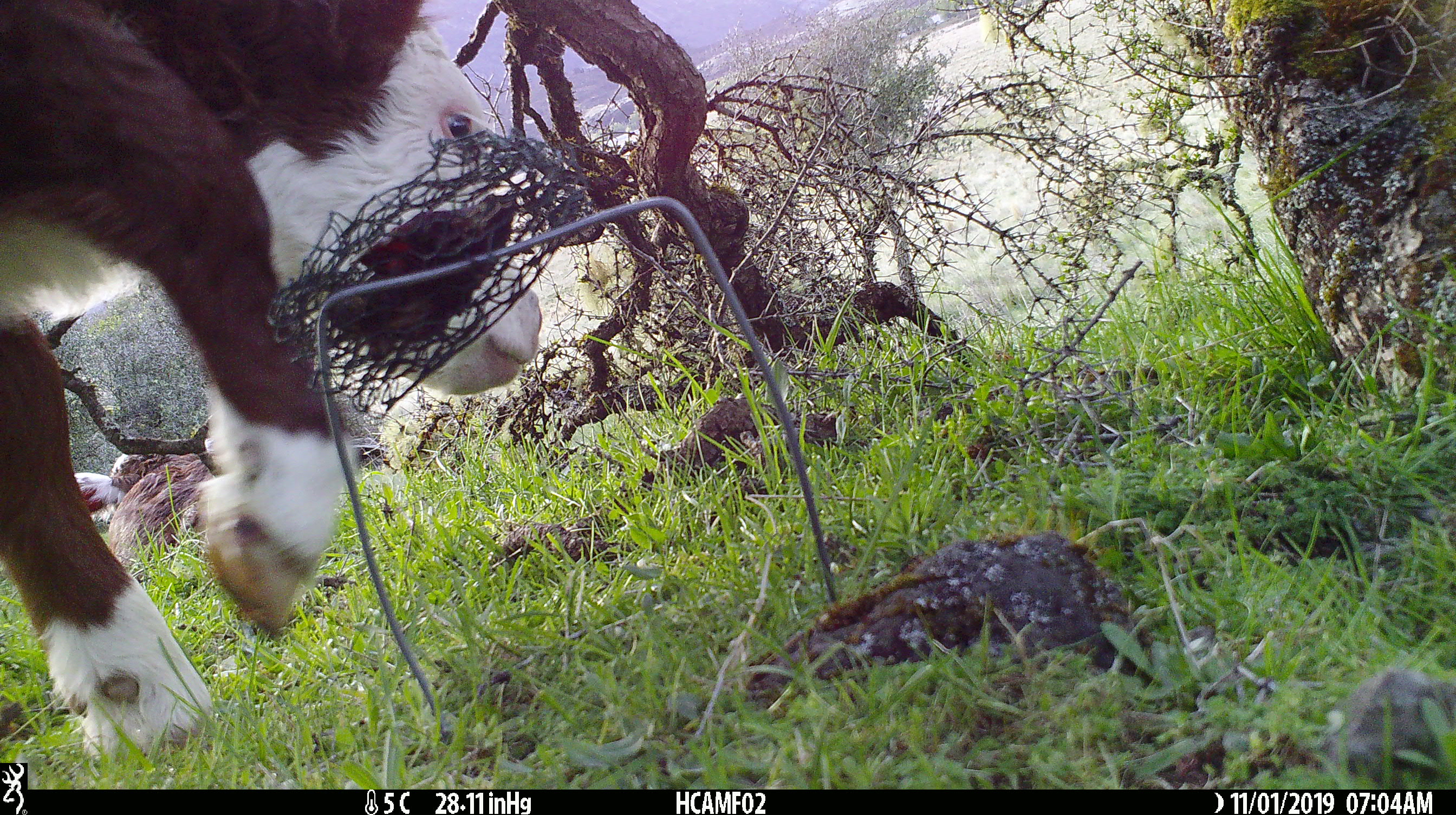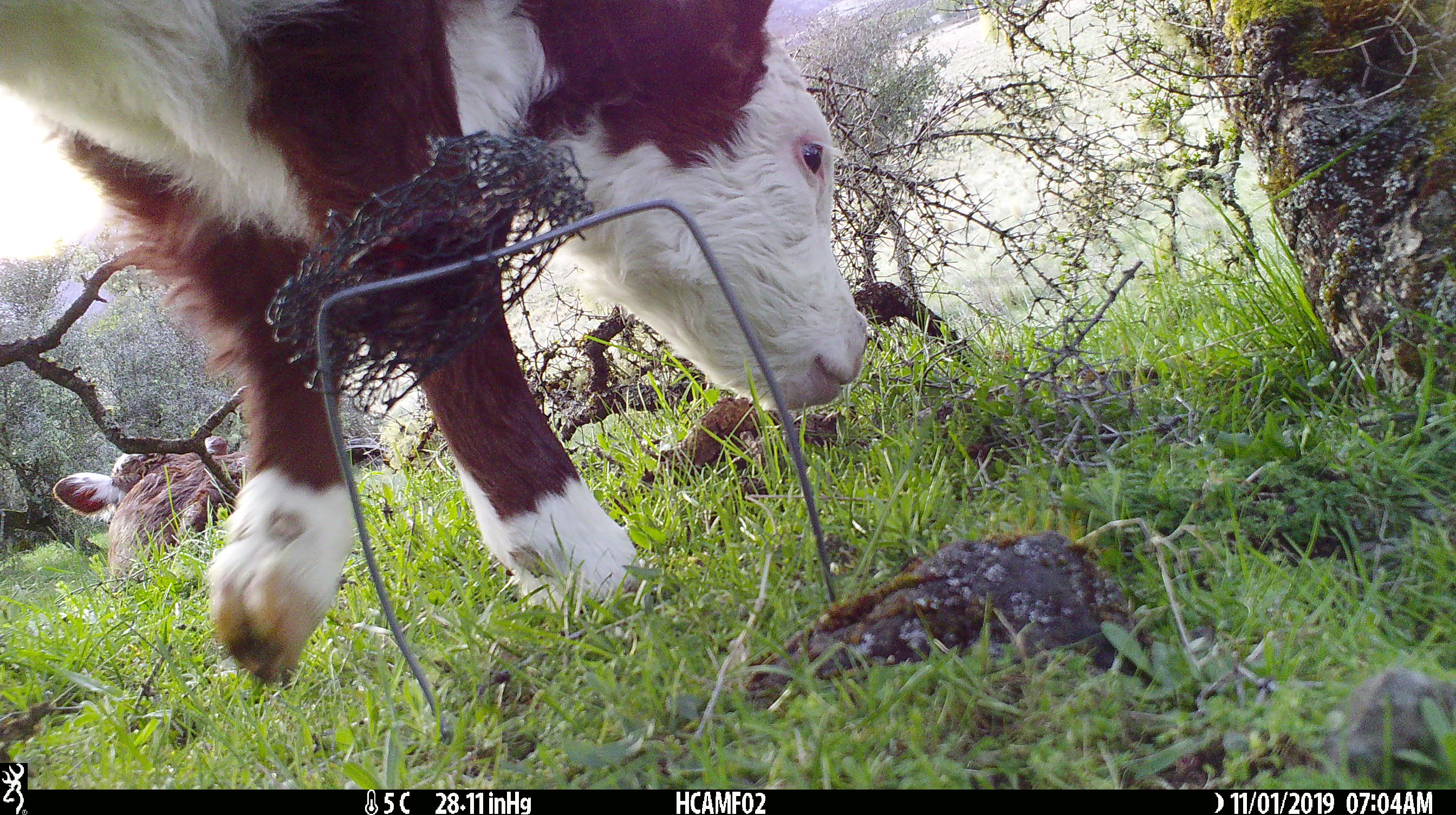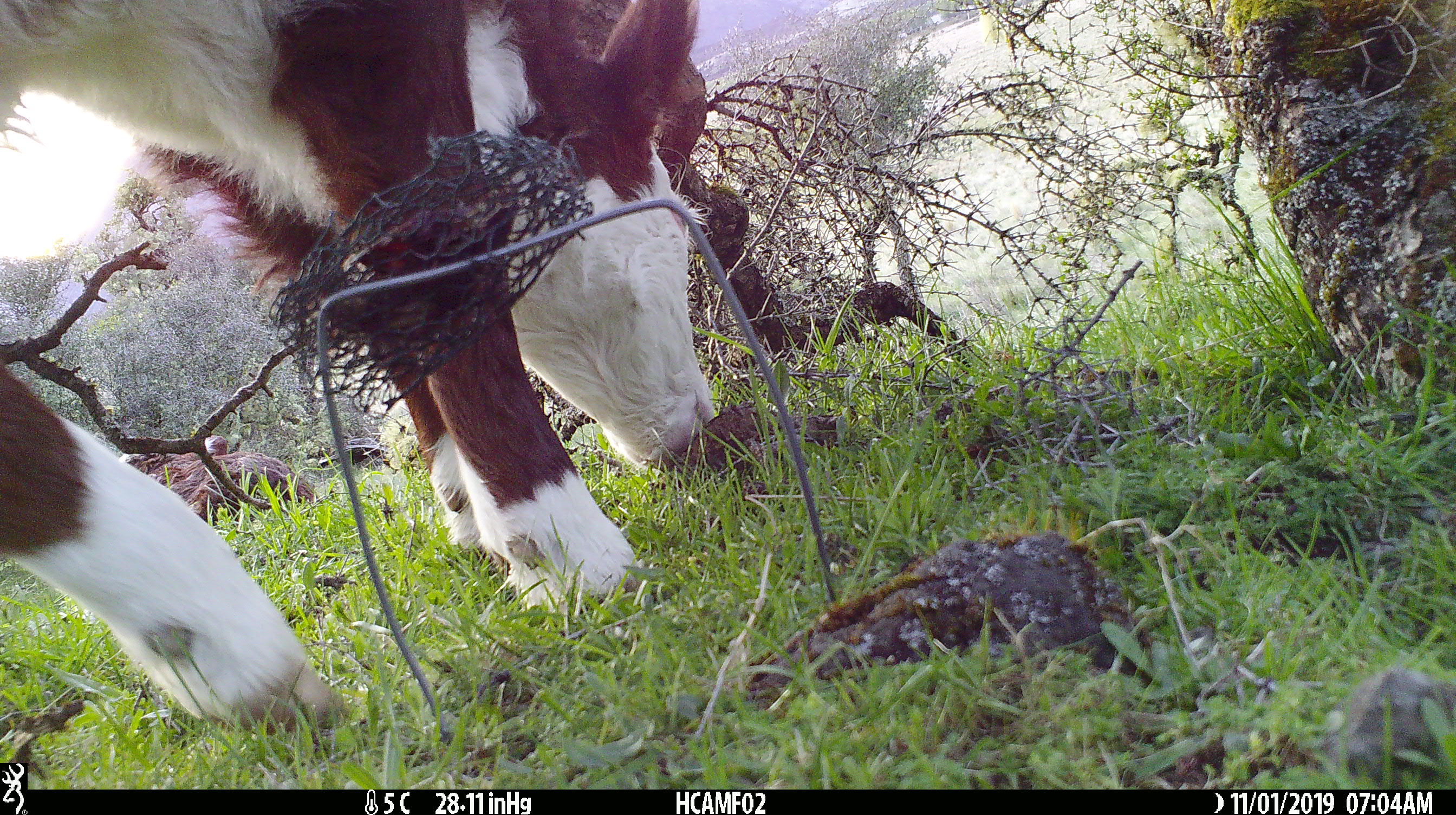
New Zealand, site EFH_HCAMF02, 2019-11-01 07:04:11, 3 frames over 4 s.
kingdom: Animalia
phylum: Chordata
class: Mammalia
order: Artiodactyla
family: Bovidae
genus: Bos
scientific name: Bos taurus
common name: domestic cow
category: cow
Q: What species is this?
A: Cow (domestic cow) (Bos taurus).